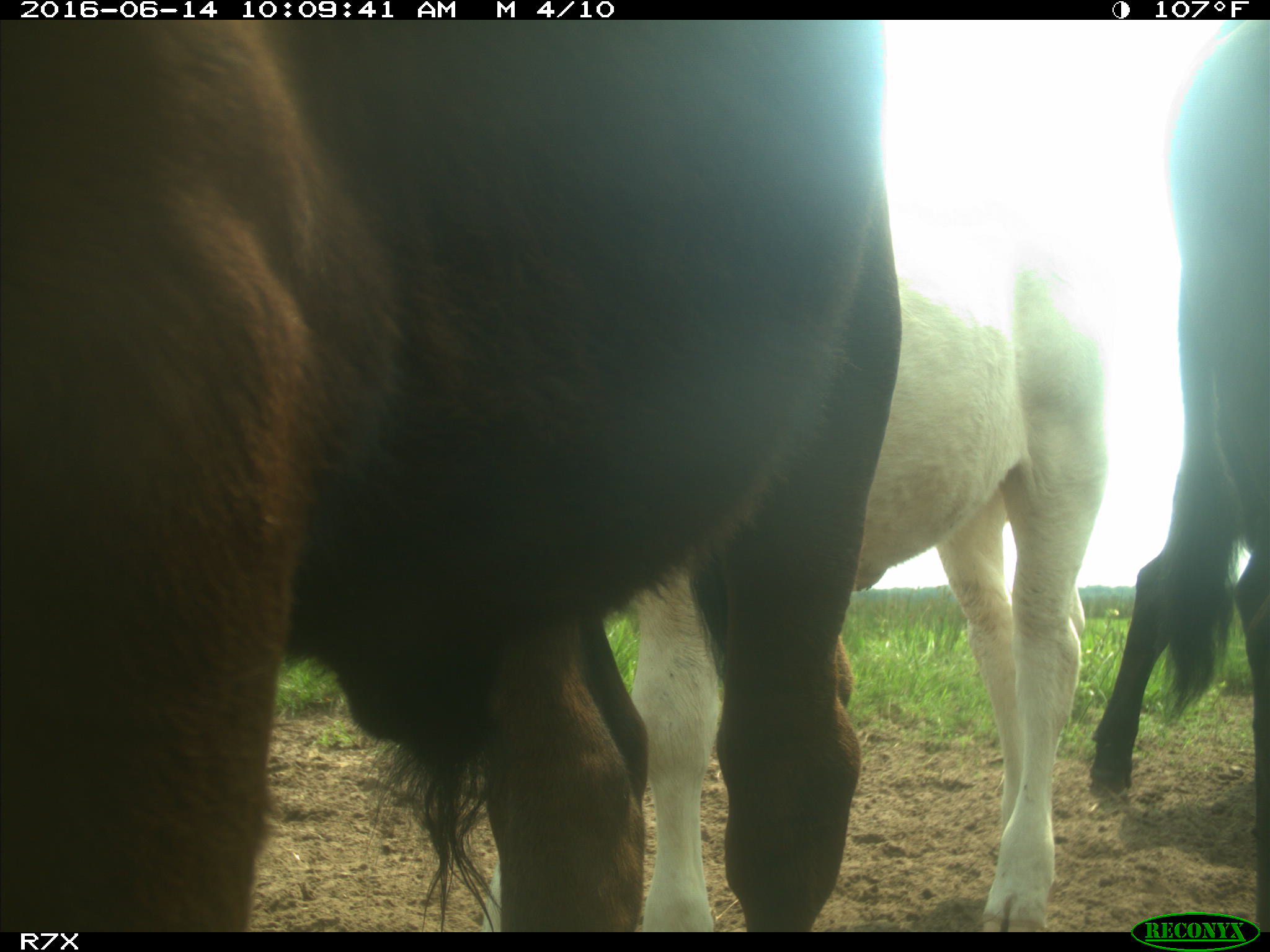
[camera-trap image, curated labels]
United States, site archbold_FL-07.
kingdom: Animalia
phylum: Chordata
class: Mammalia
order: Artiodactyla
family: Bovidae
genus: Bos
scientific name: Bos taurus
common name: domestic cow